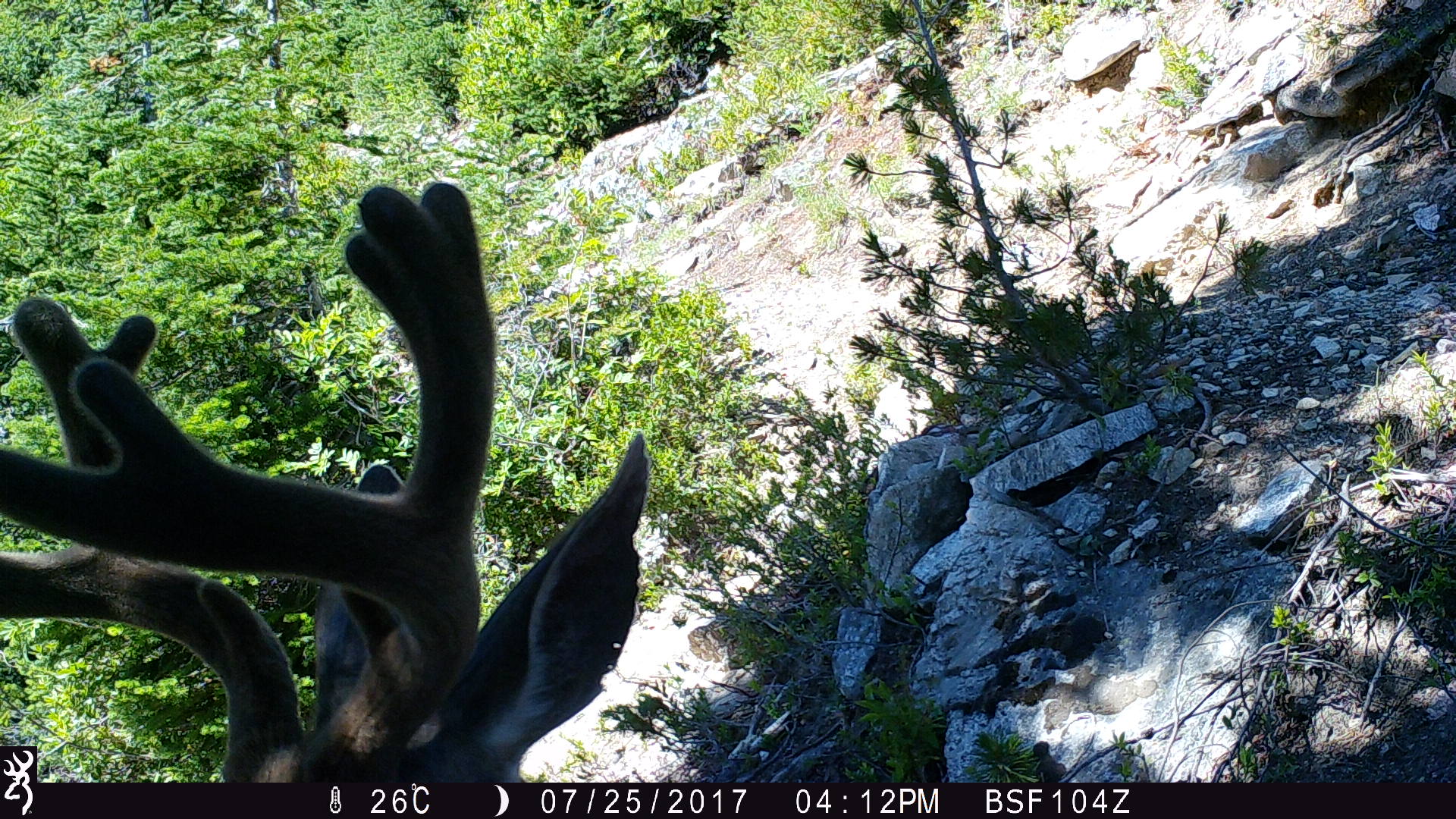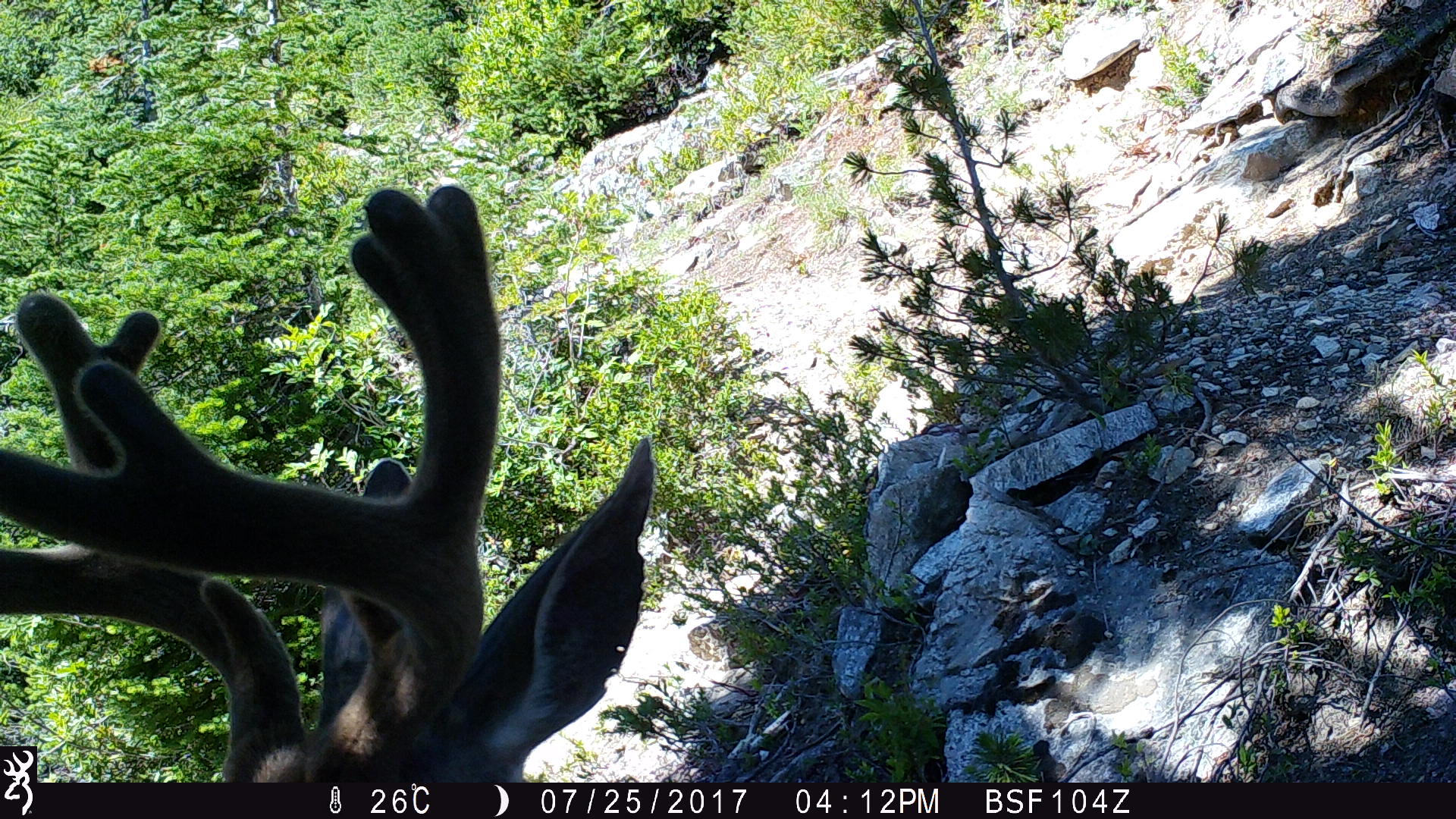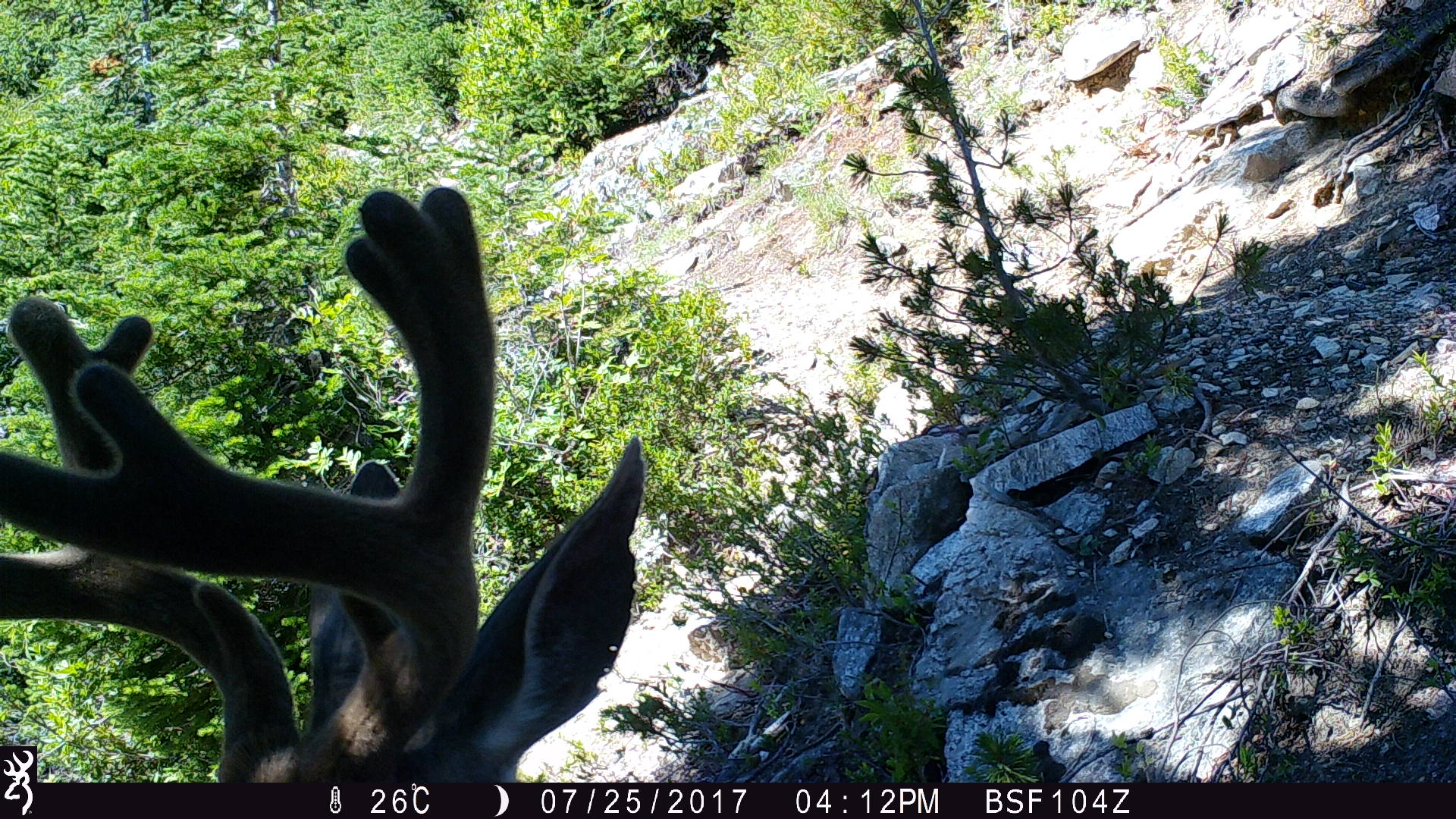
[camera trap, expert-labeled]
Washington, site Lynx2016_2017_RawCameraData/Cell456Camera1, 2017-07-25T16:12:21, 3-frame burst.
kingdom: Animalia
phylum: Chordata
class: Mammalia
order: Artiodactyla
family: Cervidae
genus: Odocoileus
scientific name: Odocoileus hemionus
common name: mule deer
Odocoileus hemionus (mule deer). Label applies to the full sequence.